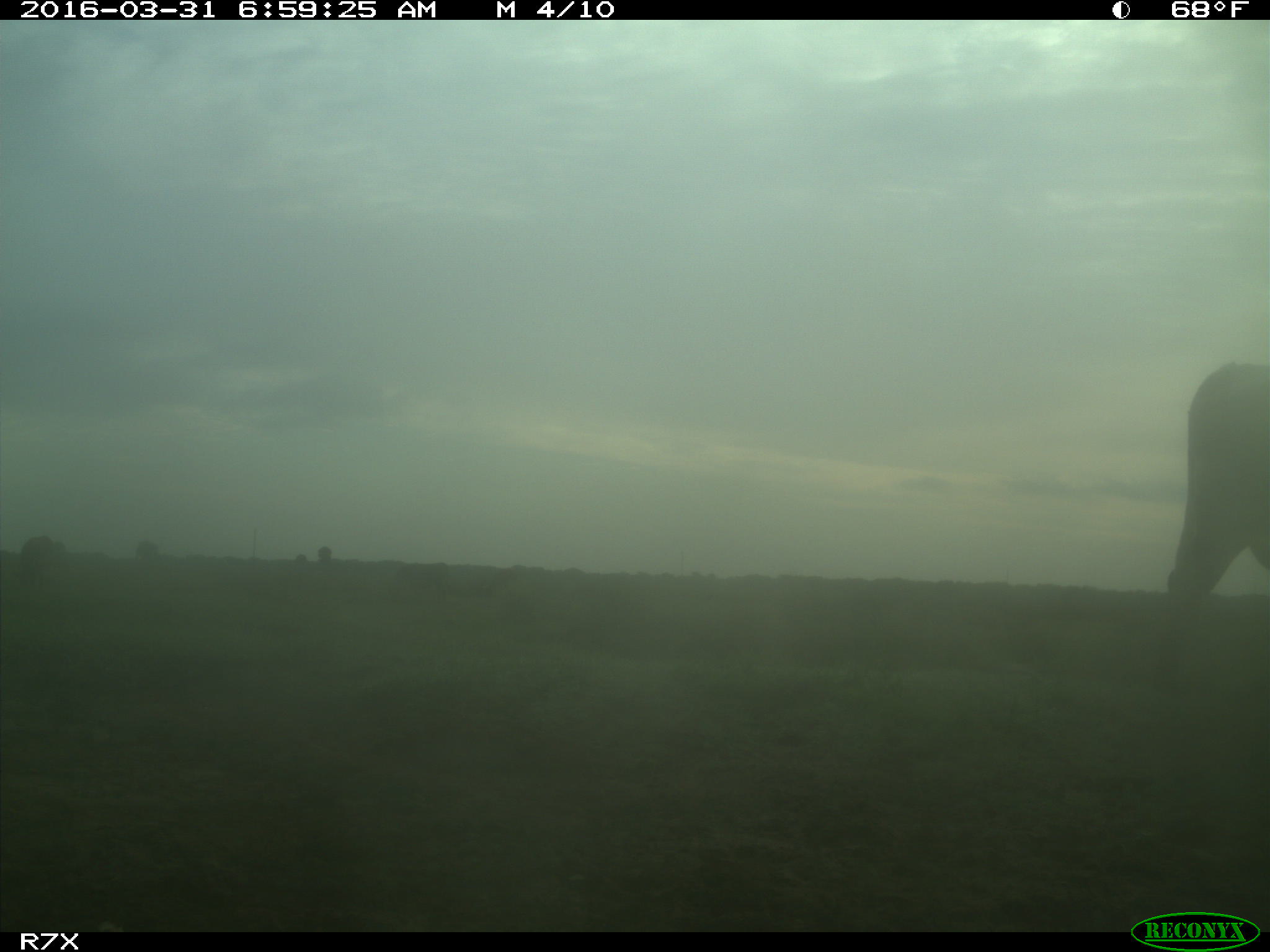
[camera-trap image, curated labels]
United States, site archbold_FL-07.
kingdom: Animalia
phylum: Chordata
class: Mammalia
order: Artiodactyla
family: Bovidae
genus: Bos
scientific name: Bos taurus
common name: domestic cow